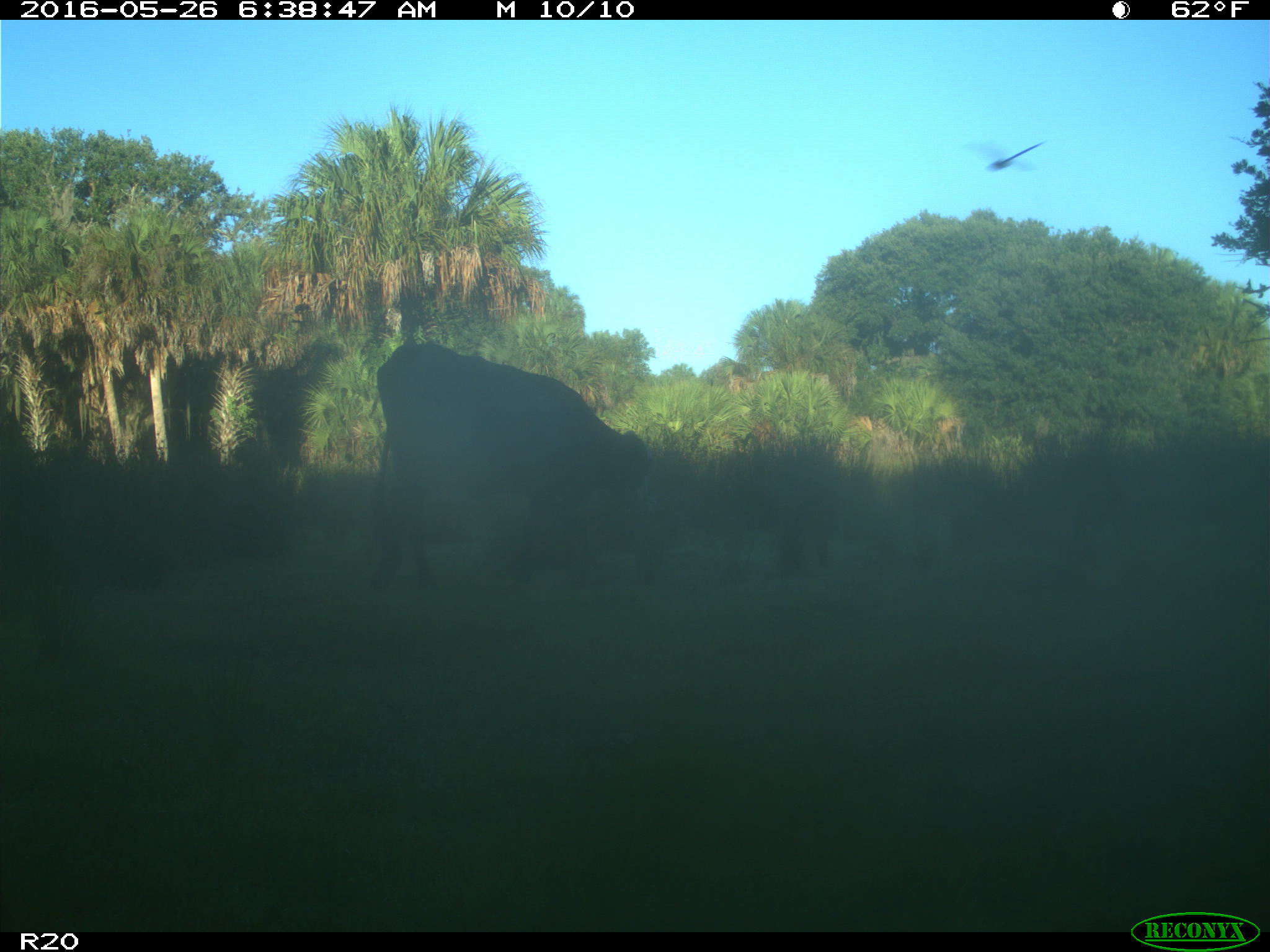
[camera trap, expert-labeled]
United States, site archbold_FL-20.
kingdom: Animalia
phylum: Chordata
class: Mammalia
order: Artiodactyla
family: Bovidae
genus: Bos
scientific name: Bos taurus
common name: domestic cow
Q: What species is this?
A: Bos taurus (domestic cow).